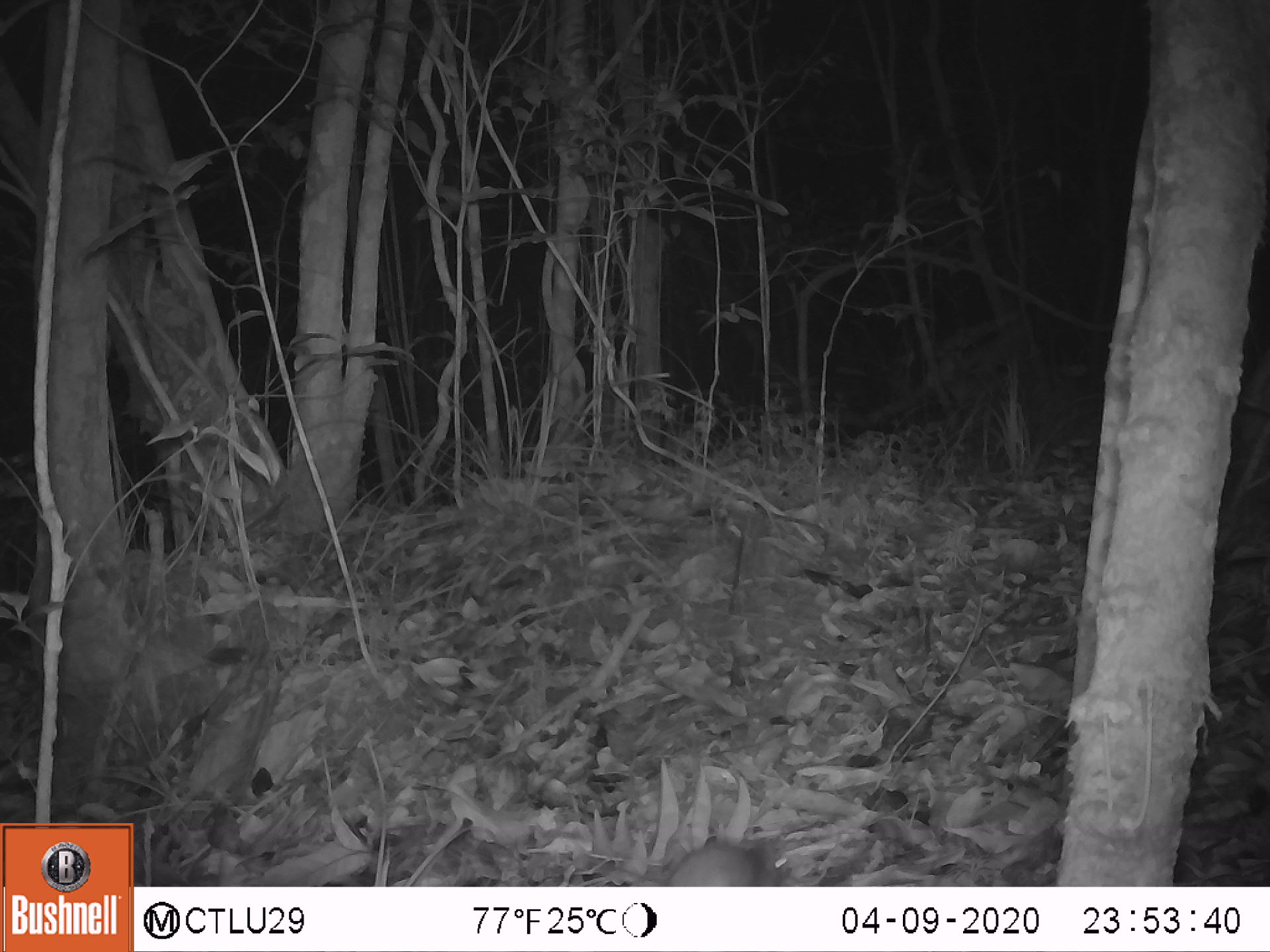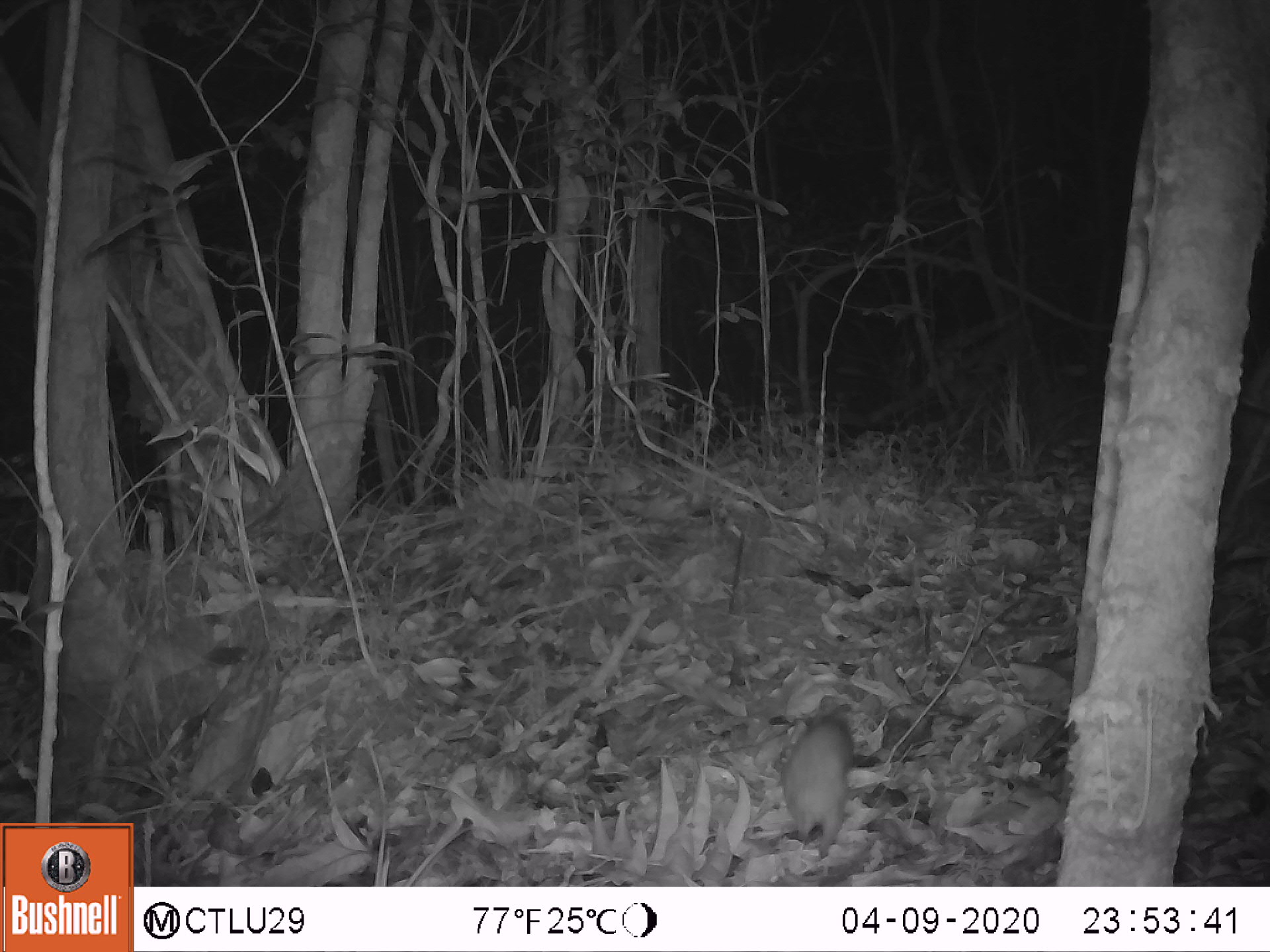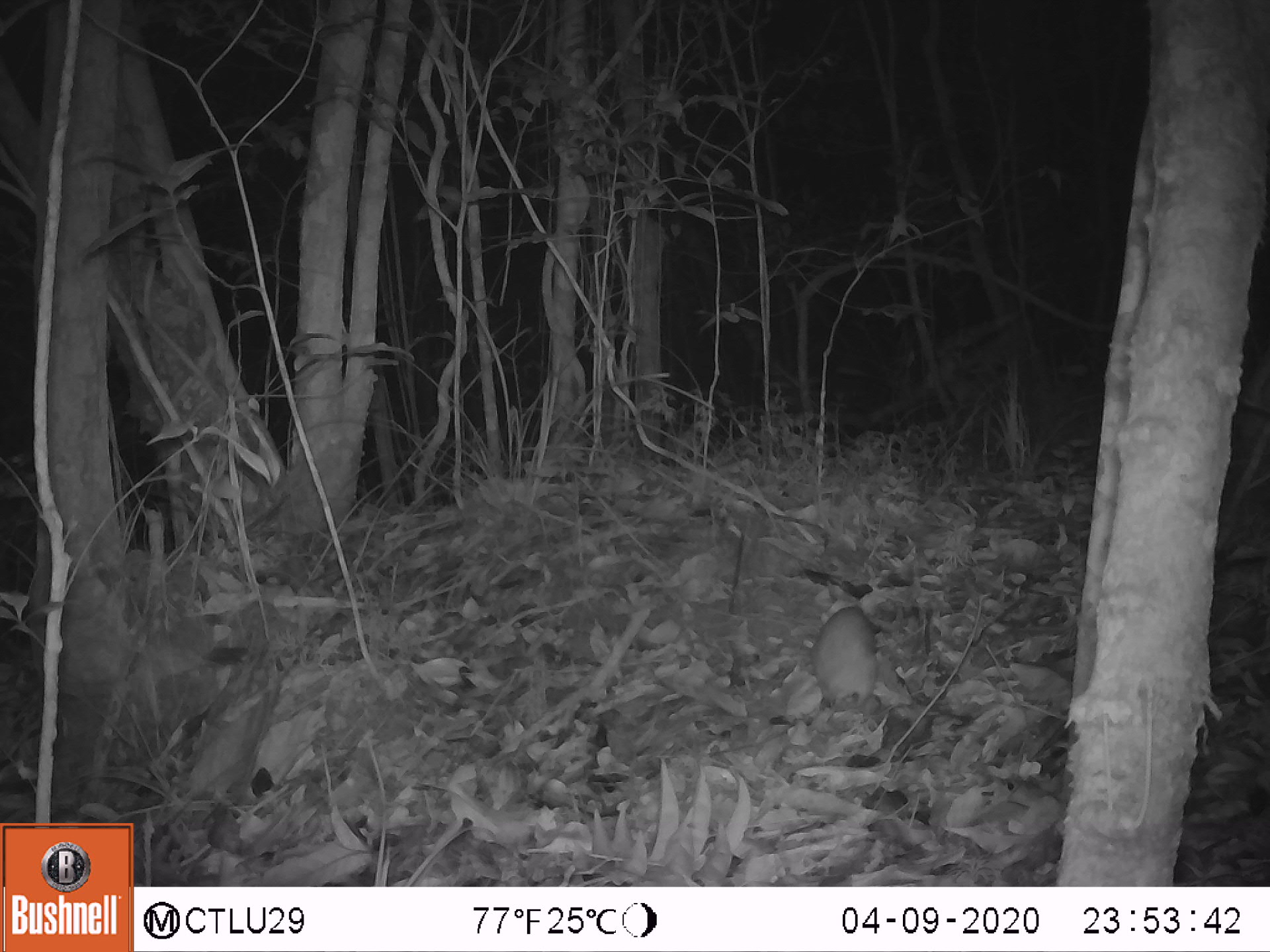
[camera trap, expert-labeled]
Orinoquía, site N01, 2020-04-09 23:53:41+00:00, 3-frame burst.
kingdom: Animalia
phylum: Chordata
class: Mammalia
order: Rodentia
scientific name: Rodentia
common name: rodent